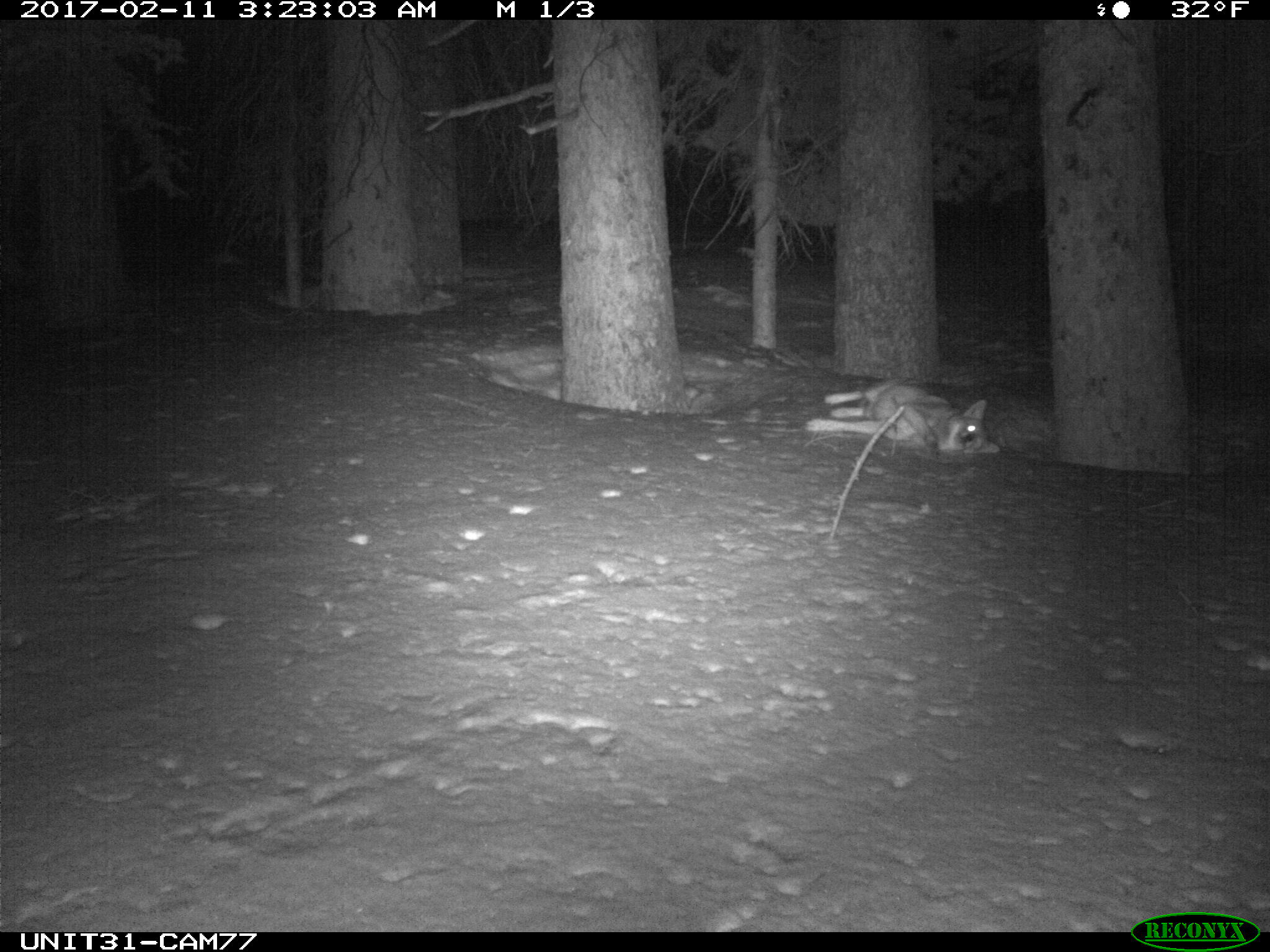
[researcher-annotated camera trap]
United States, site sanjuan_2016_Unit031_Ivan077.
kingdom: Animalia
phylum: Chordata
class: Mammalia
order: Carnivora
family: Canidae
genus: Canis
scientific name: Canis latrans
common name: coyote